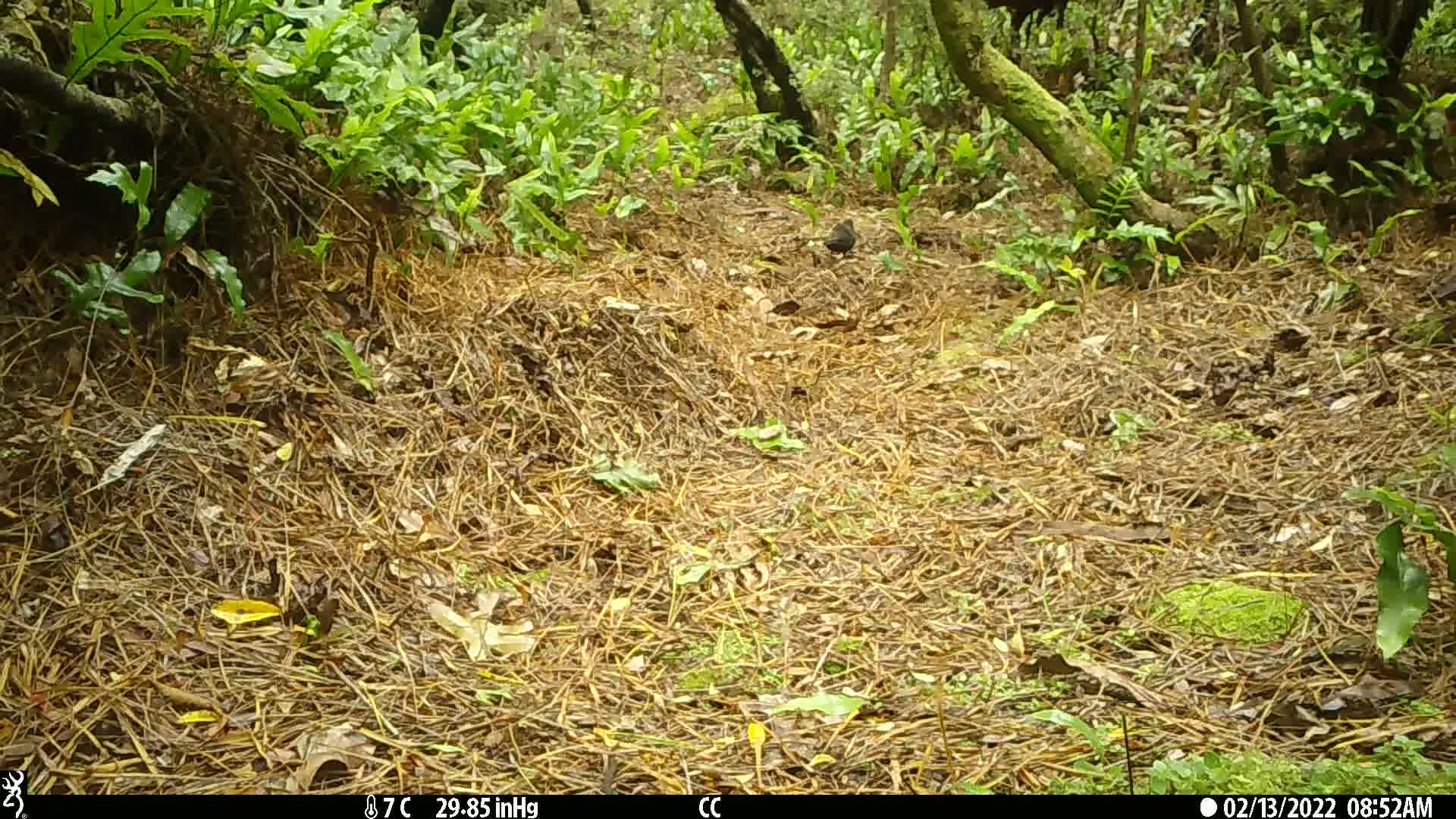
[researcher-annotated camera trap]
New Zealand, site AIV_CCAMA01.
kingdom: Animalia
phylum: Chordata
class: Aves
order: Passeriformes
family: Turdidae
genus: Turdus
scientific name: Turdus merula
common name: eurasian blackbird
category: blackbird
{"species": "blackbird (eurasian blackbird) (Turdus merula)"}